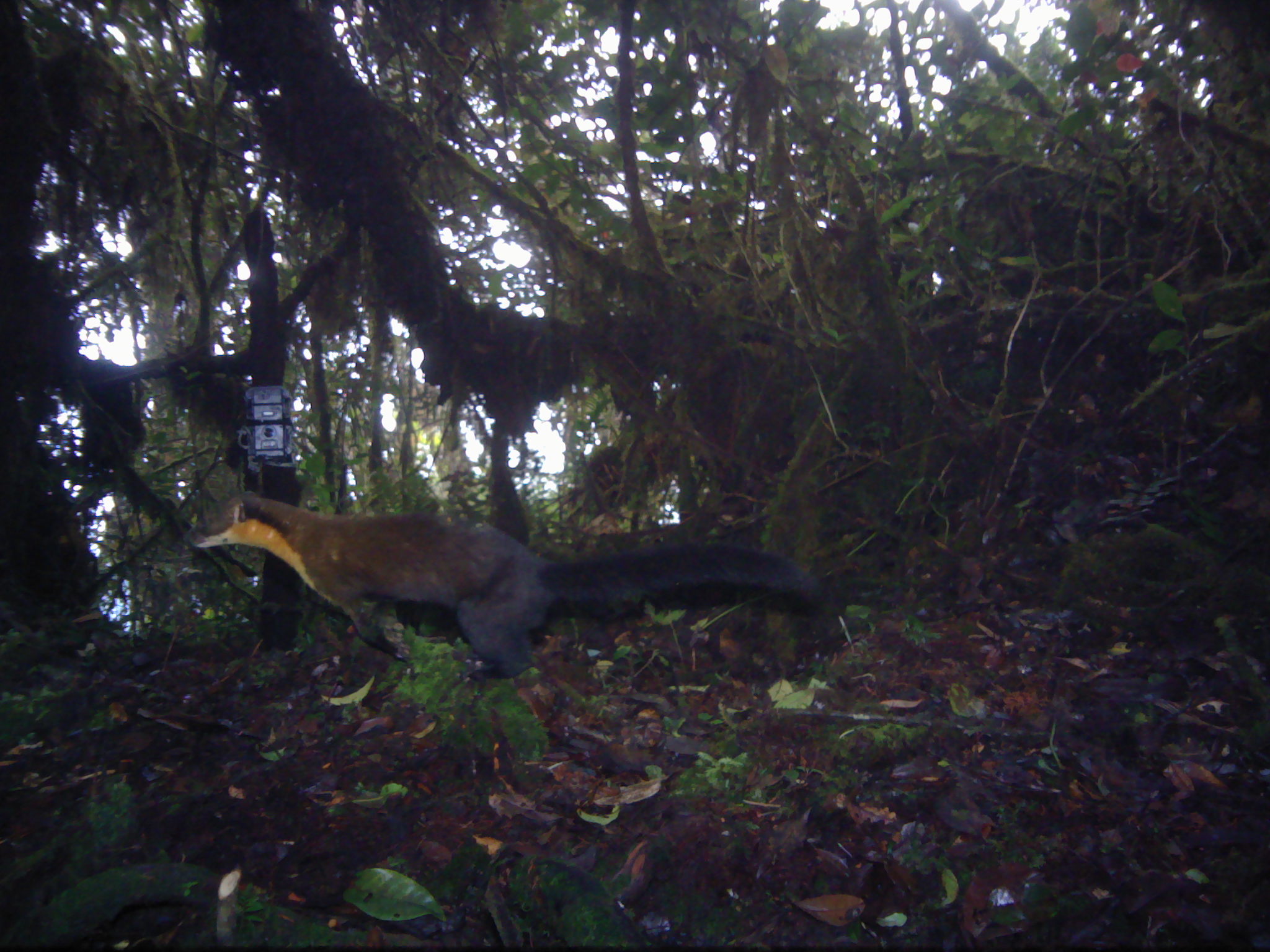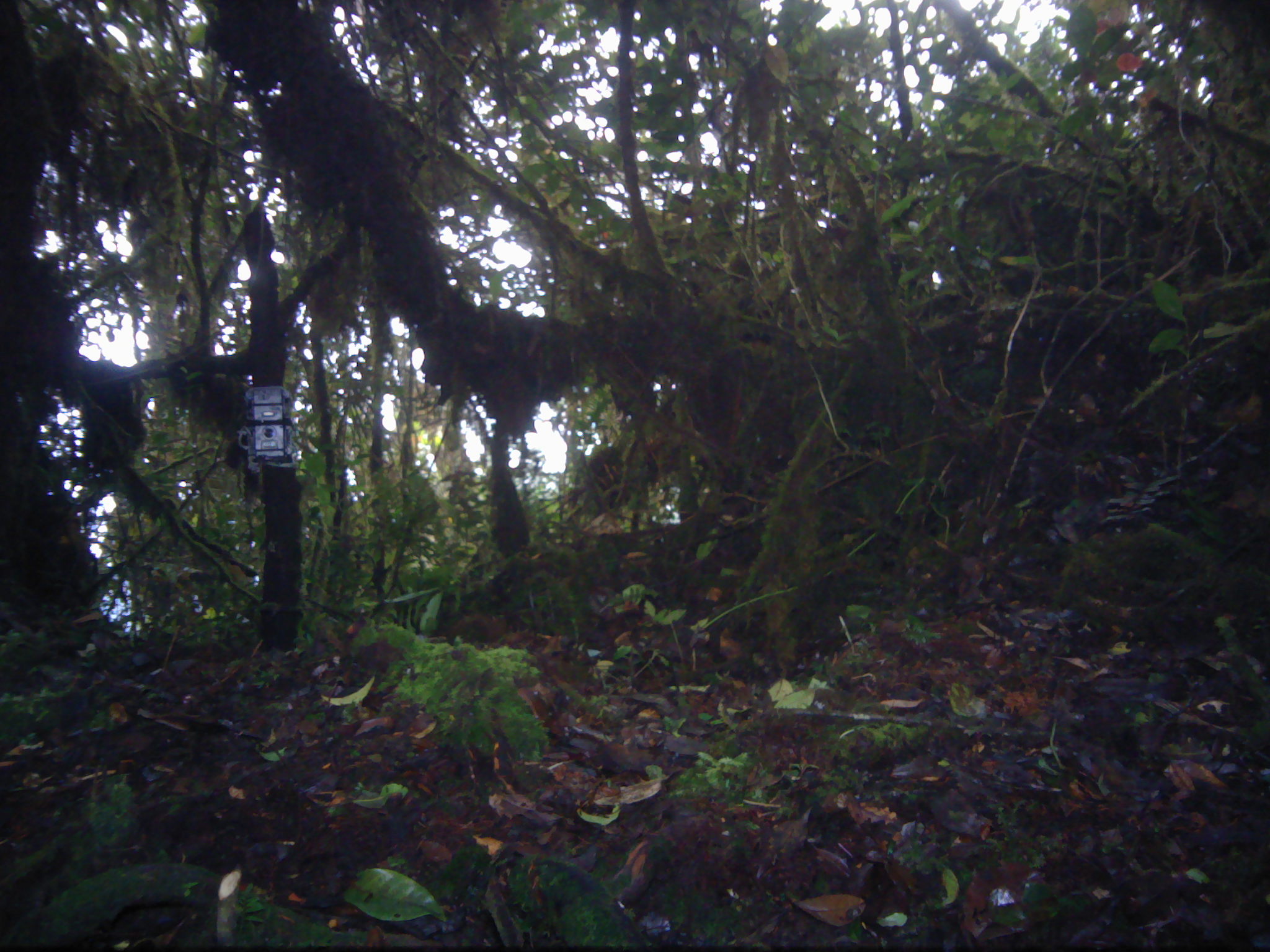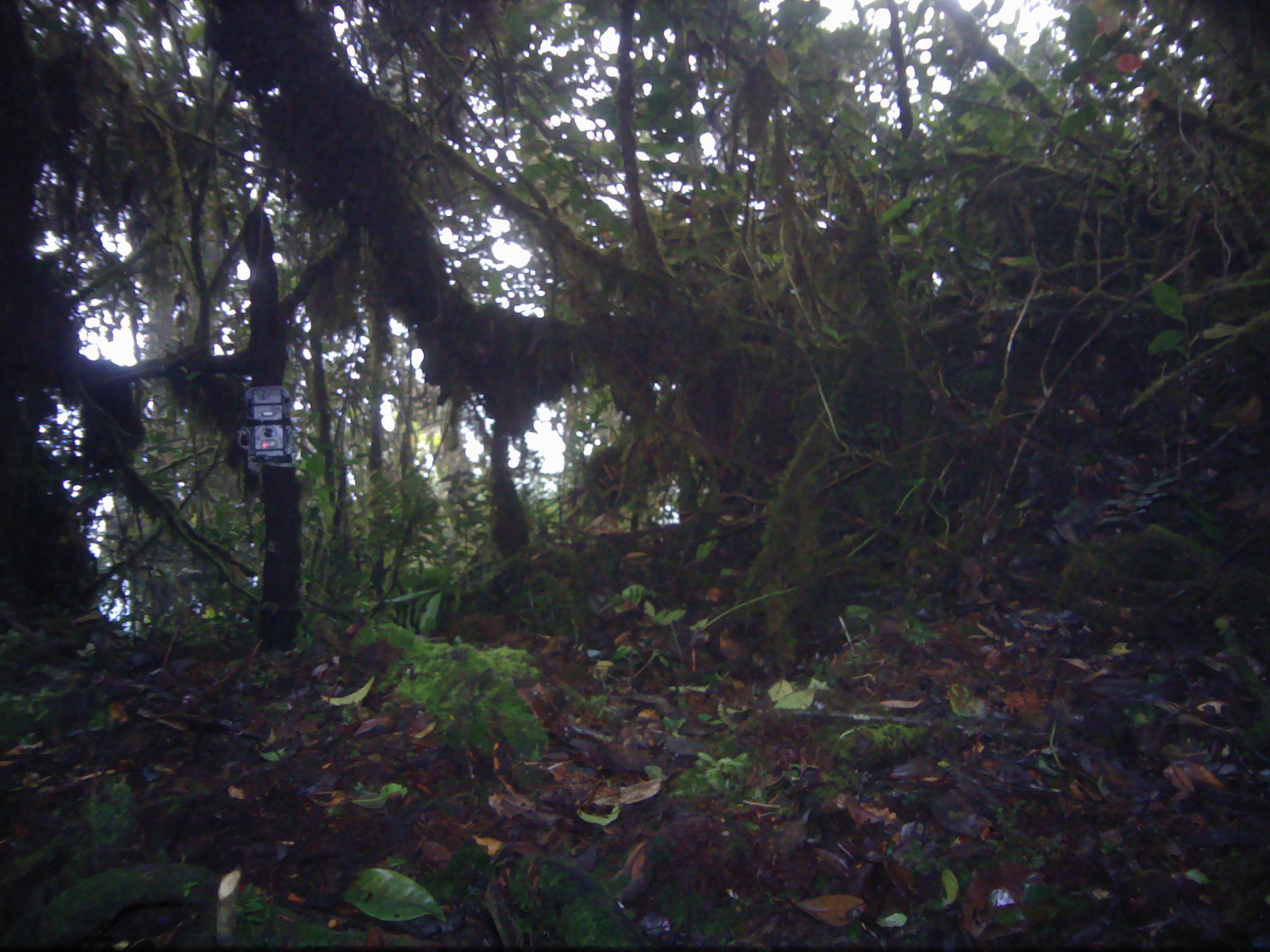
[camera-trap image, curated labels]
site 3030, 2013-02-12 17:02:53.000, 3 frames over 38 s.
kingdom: Animalia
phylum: Chordata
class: Mammalia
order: Carnivora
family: Mustelidae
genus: Martes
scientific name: Martes flavigula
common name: yellow-throated marten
Martes flavigula (yellow-throated marten), count 1.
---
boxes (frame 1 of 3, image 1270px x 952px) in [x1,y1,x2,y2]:
martes flavigula: [184,489,832,680]